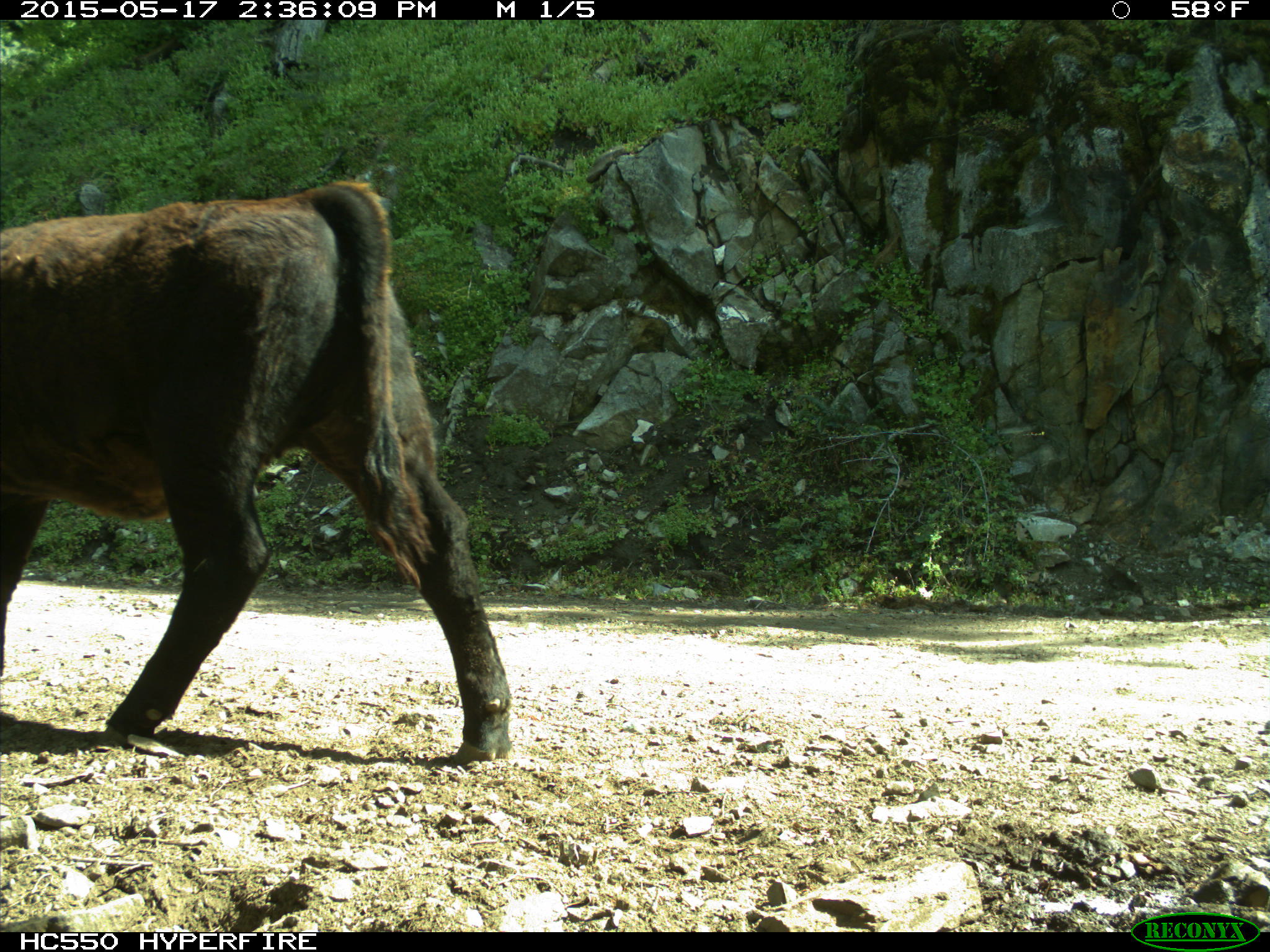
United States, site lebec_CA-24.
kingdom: Animalia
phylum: Chordata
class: Mammalia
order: Artiodactyla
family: Bovidae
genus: Bos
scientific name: Bos taurus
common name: domestic cow